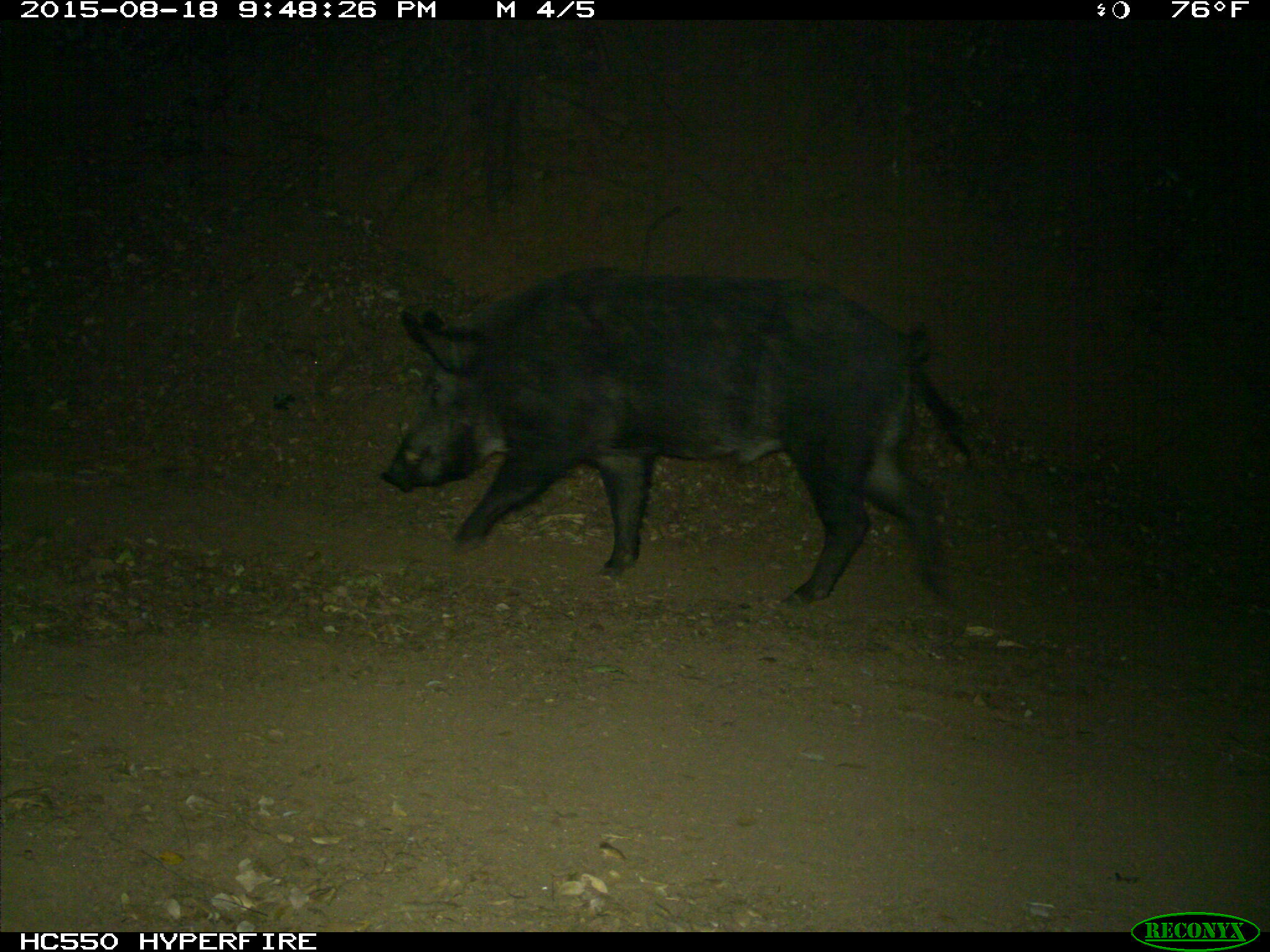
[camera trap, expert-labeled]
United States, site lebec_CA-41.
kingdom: Animalia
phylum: Chordata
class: Mammalia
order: Artiodactyla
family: Suidae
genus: Sus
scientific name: Sus scrofa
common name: wild boar